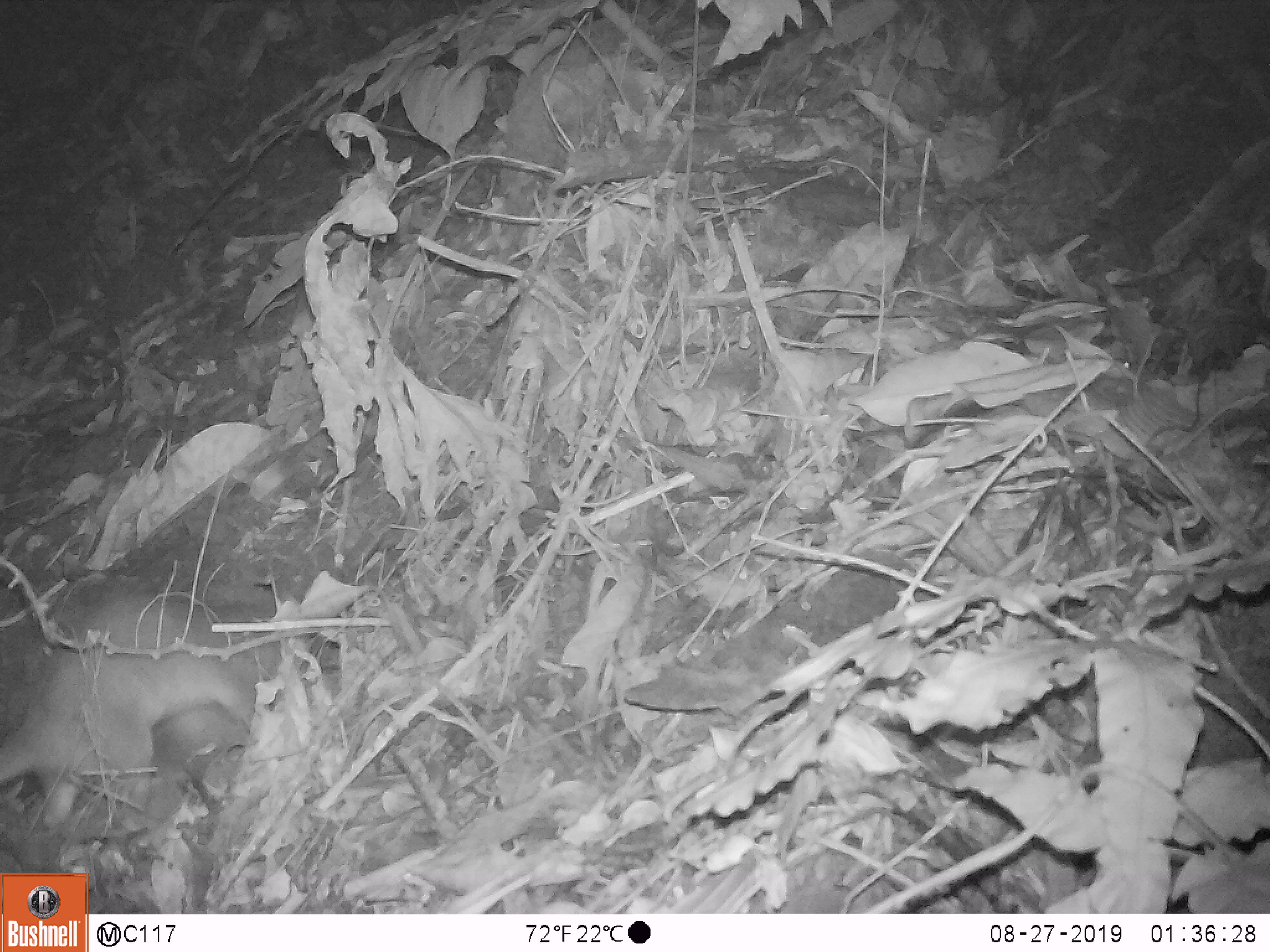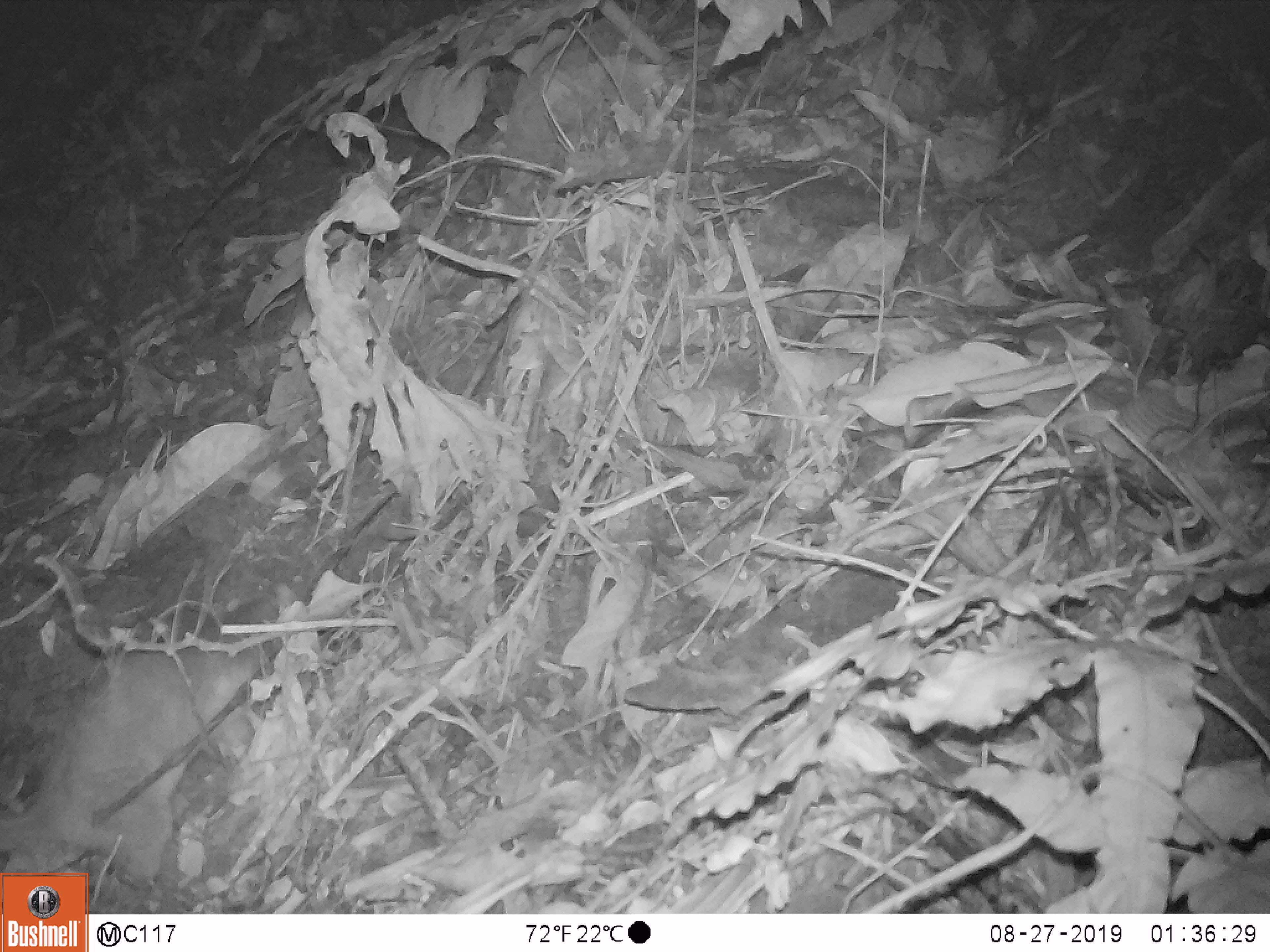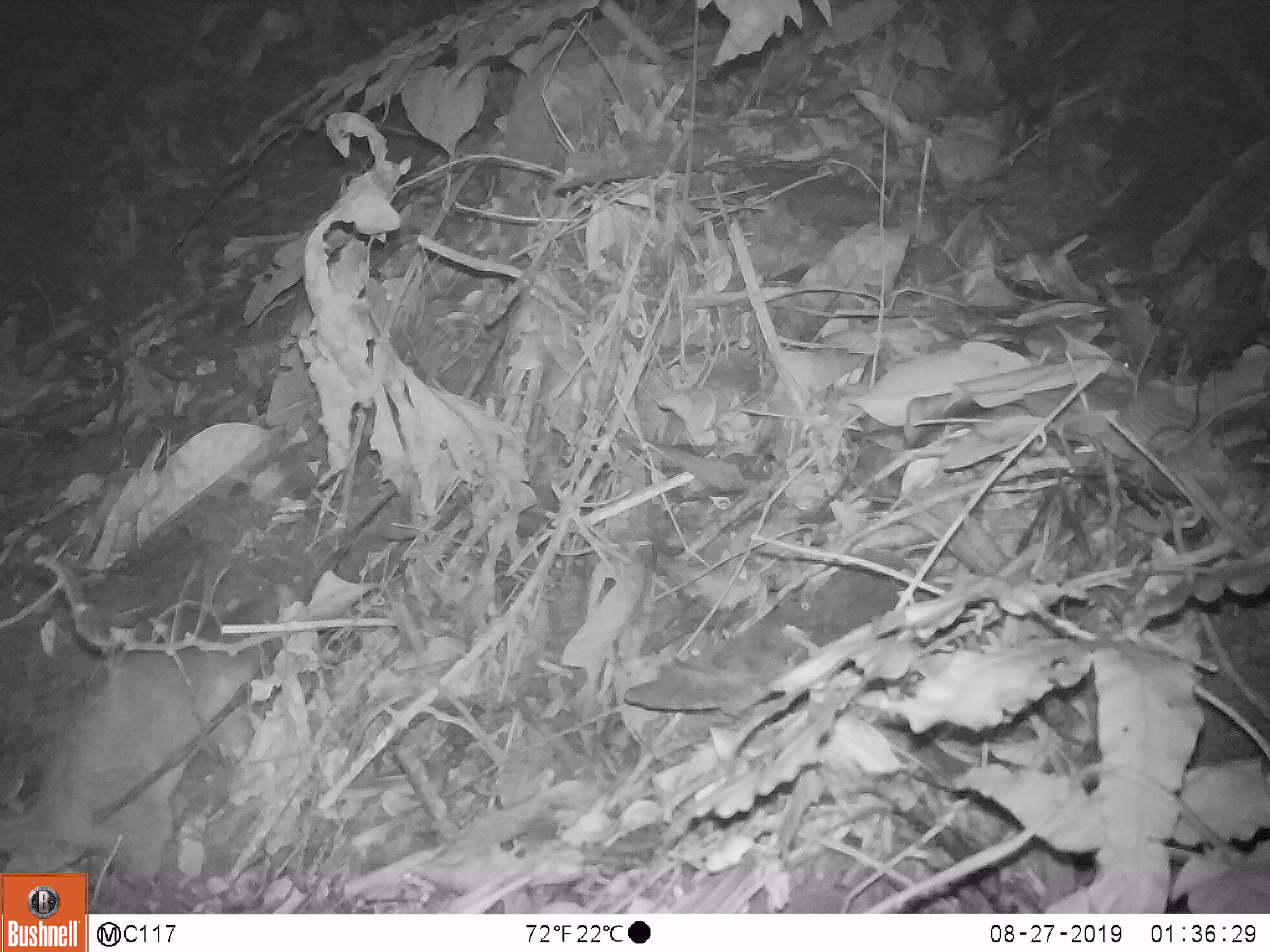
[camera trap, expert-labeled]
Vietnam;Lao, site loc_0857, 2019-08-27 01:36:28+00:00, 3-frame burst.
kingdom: Animalia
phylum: Chordata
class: Mammalia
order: Carnivora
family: Mustelidae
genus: Melogale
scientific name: Melogale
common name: ferret badger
Ferret badger (Melogale). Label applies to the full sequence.